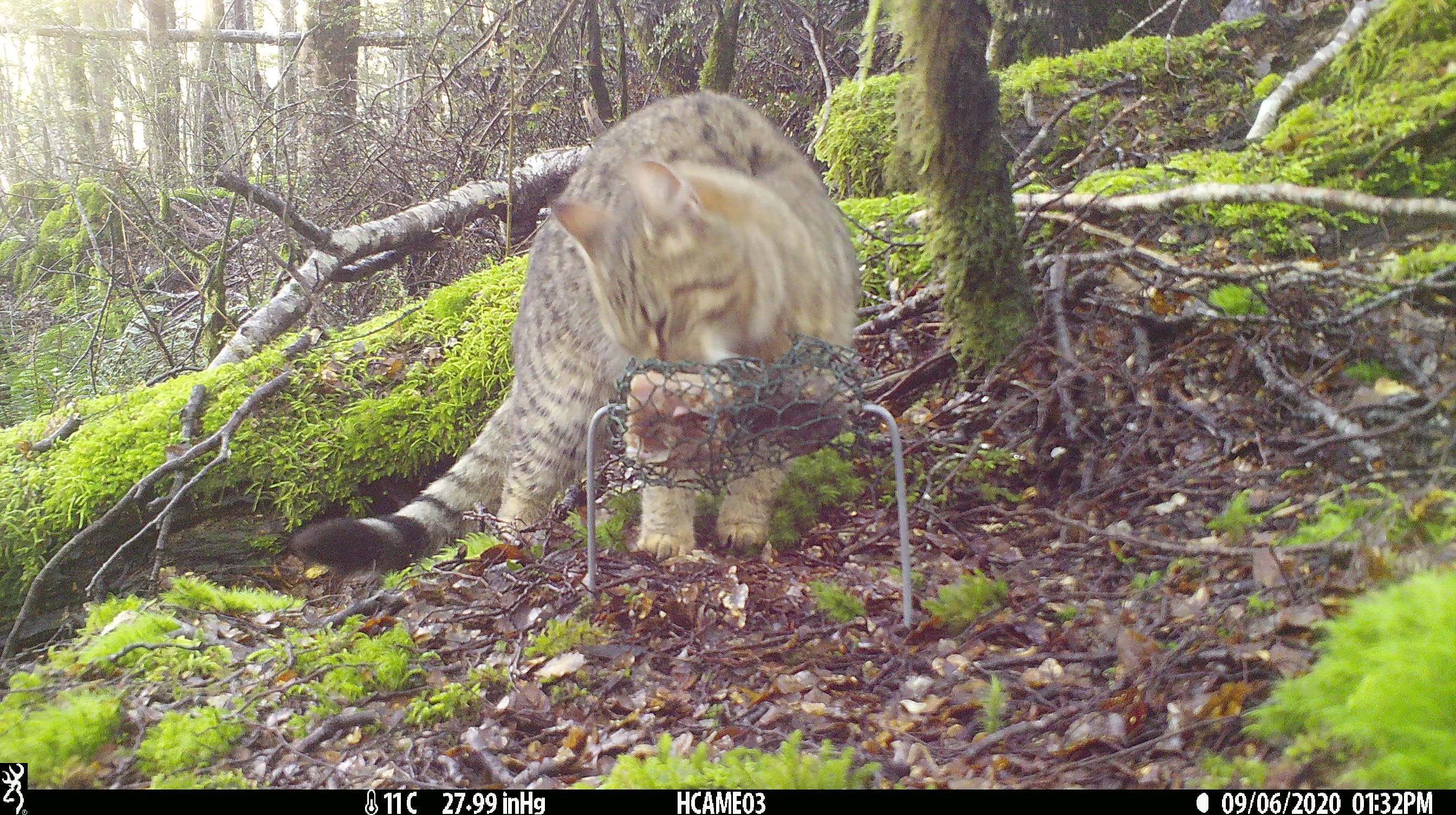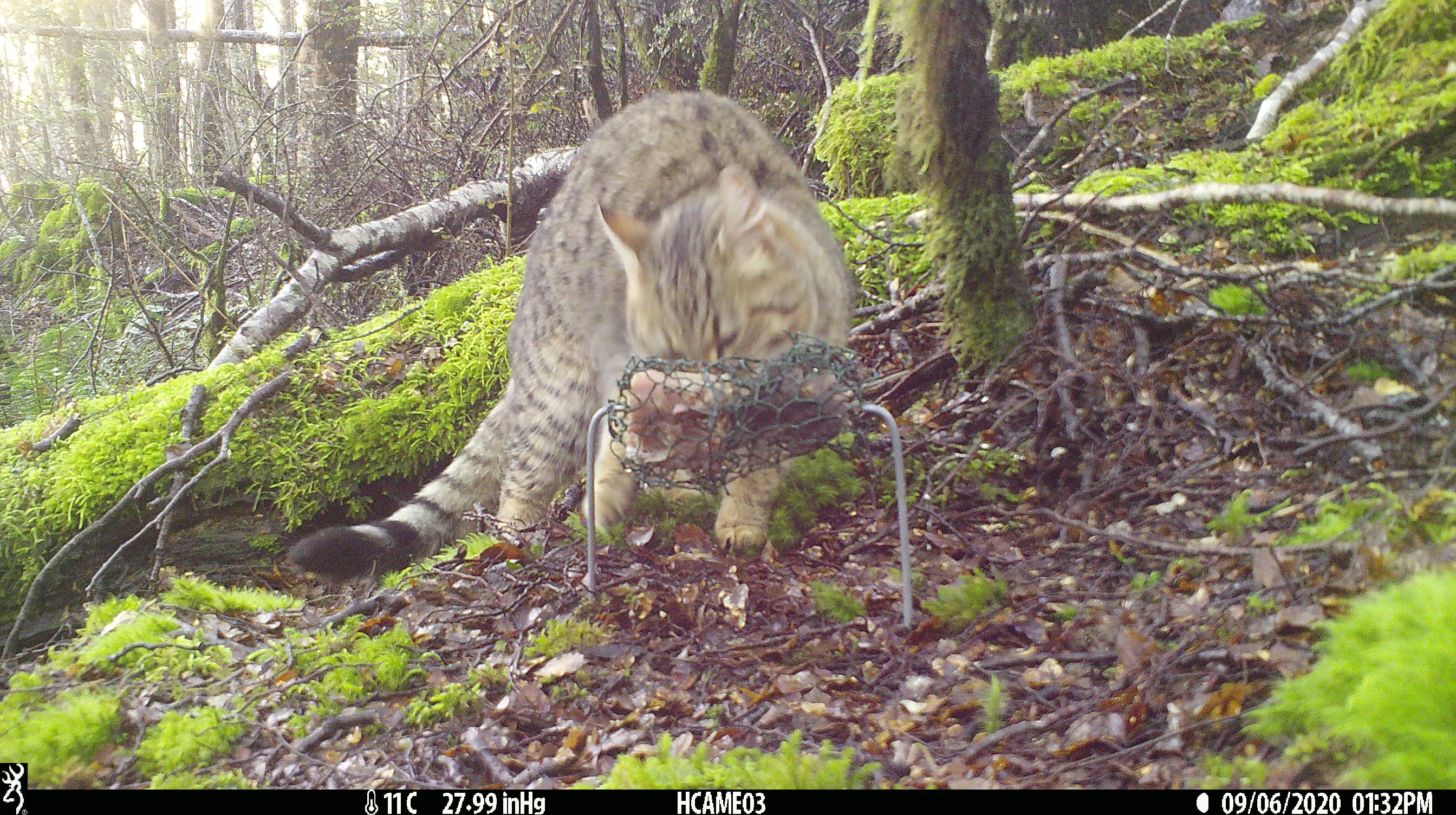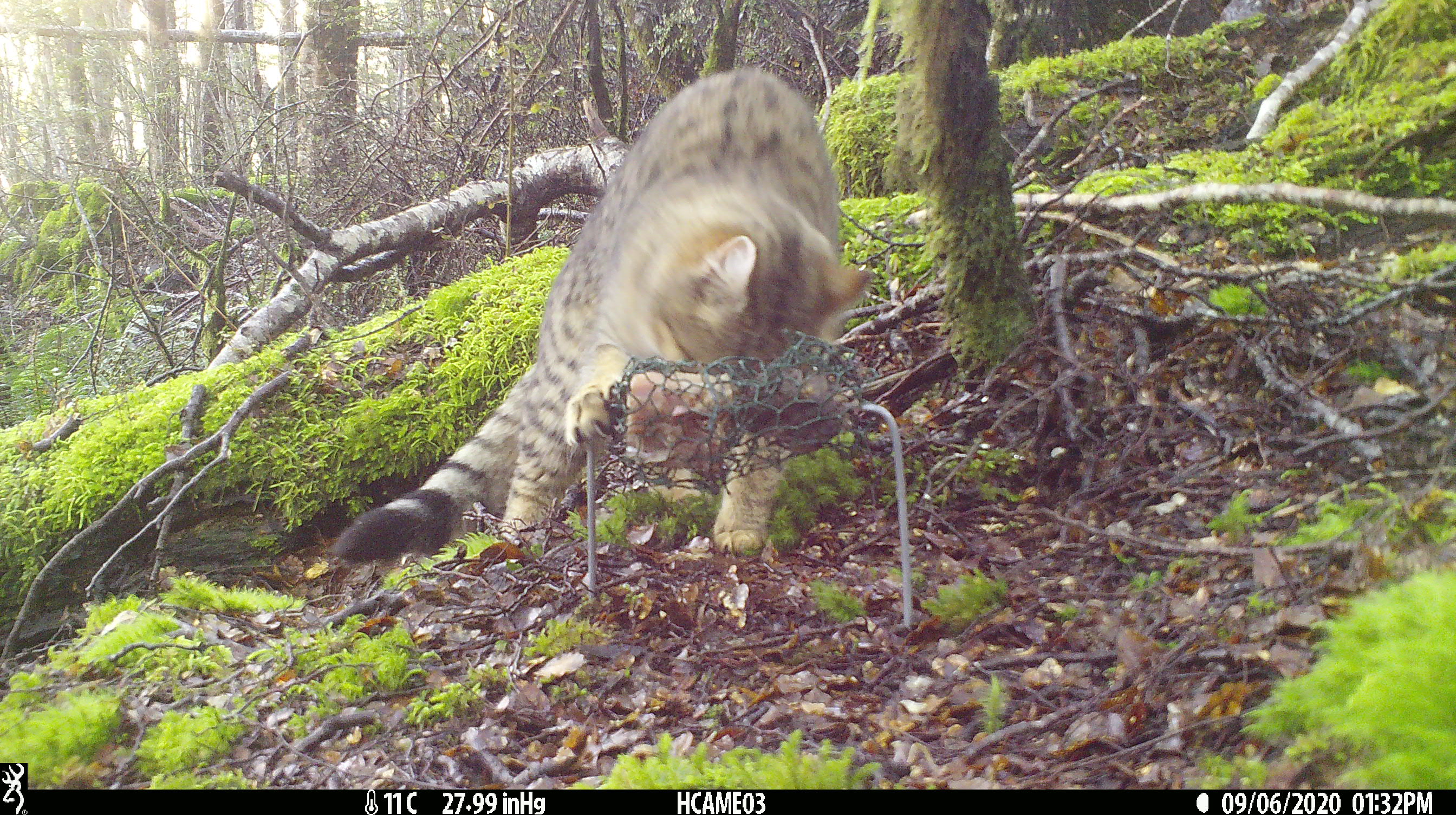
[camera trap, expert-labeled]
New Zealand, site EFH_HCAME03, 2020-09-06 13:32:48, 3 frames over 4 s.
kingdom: Animalia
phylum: Chordata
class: Mammalia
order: Carnivora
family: Felidae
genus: Felis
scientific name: Felis catus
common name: domestic cat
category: cat